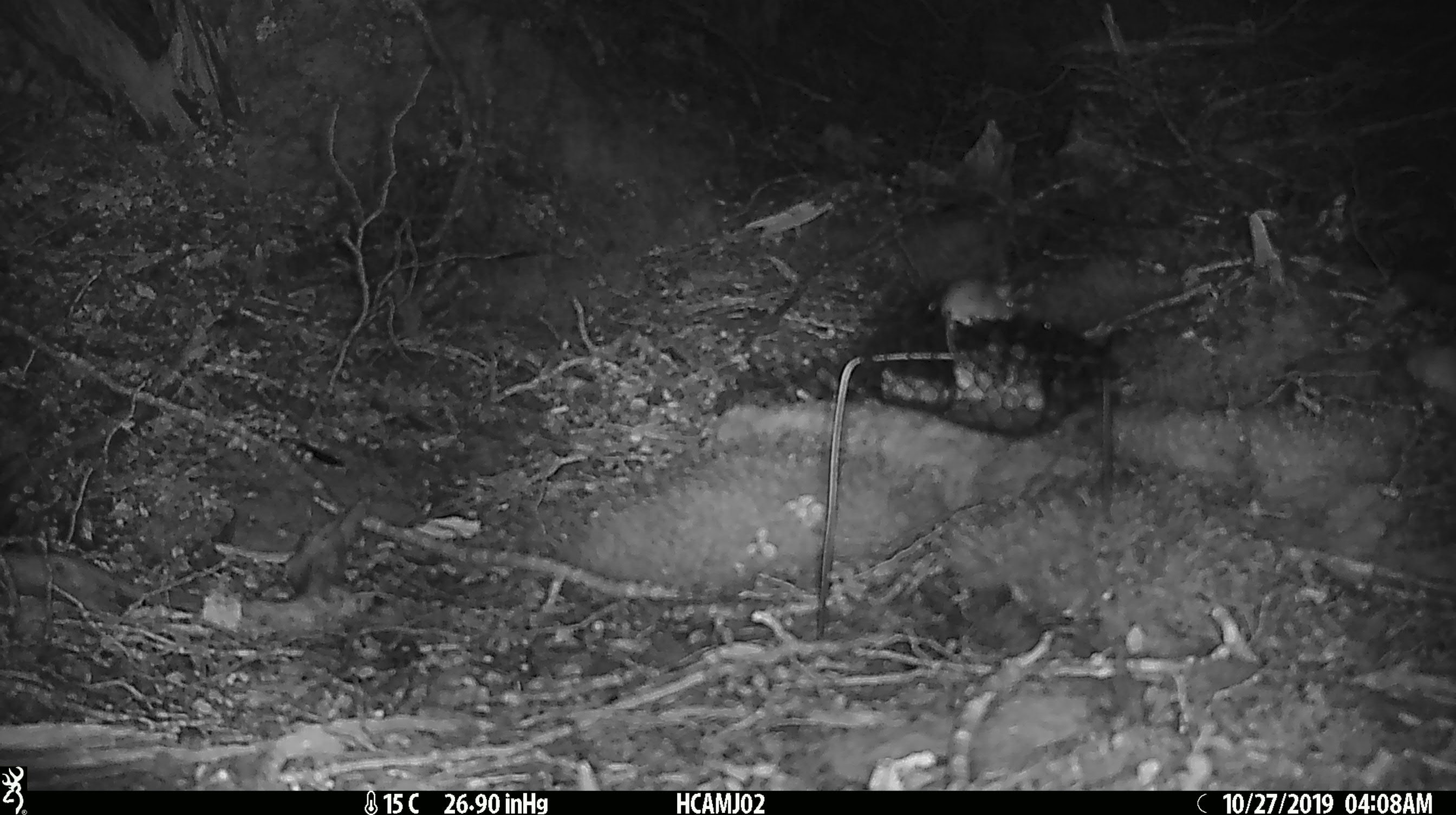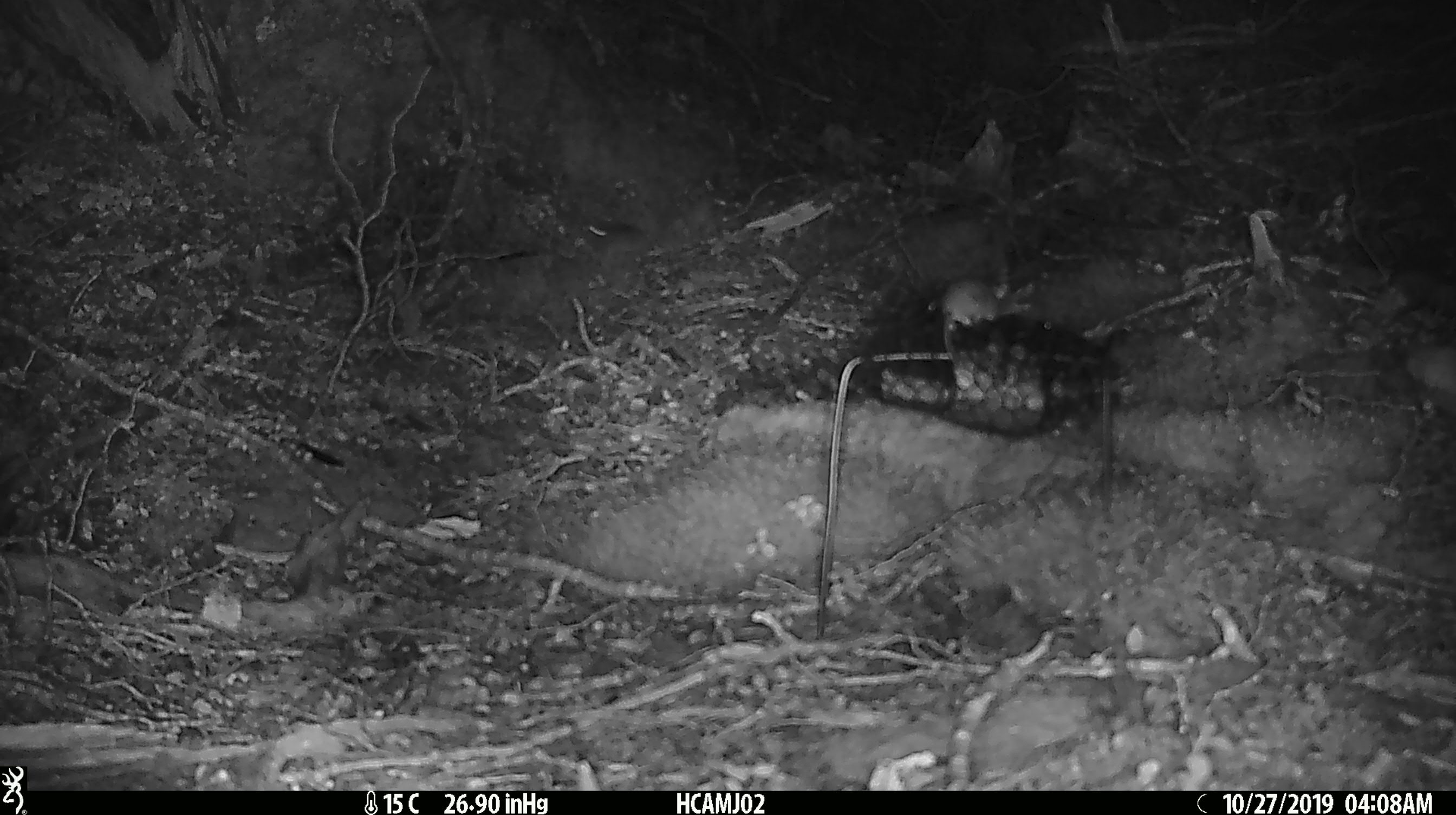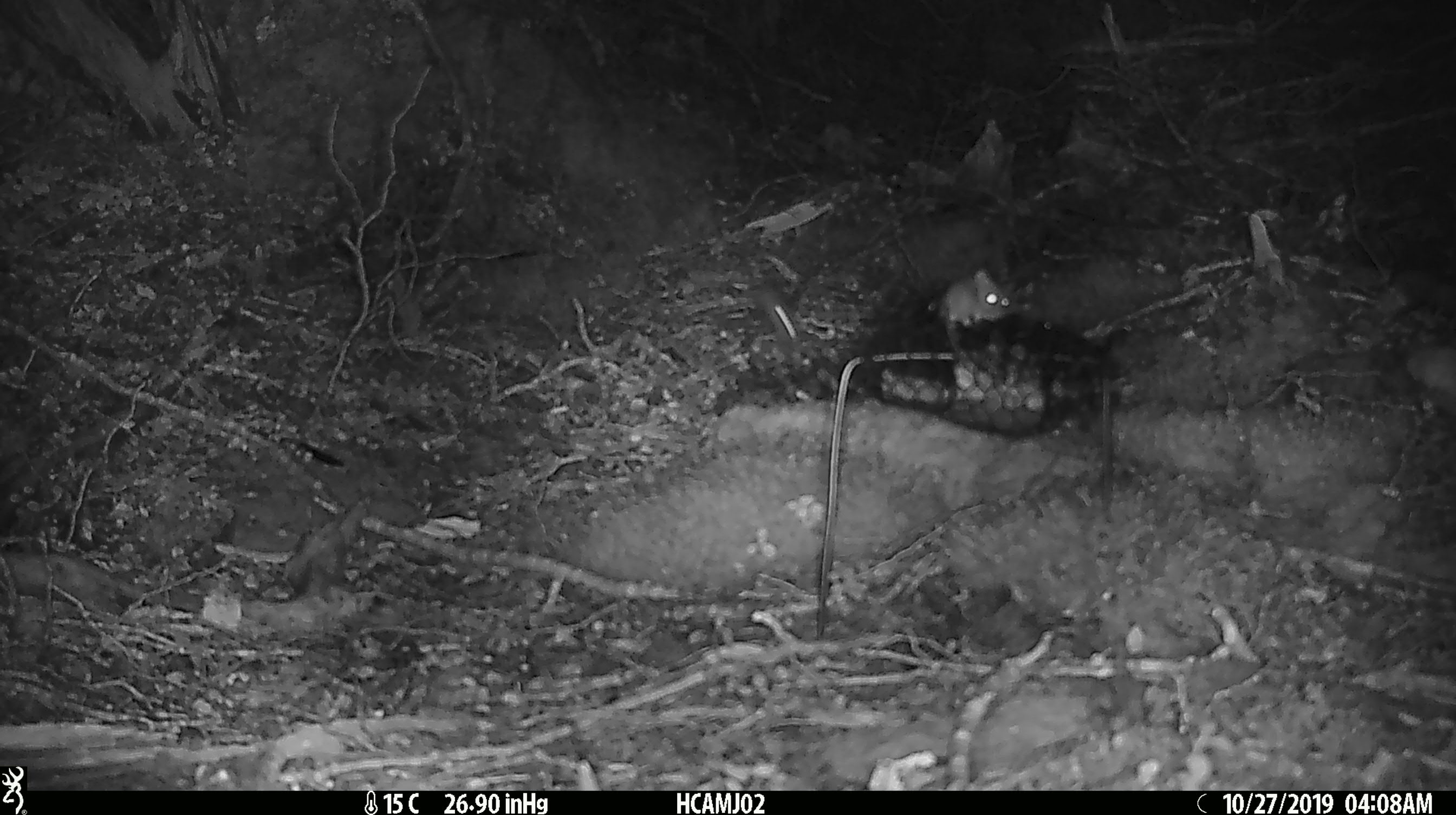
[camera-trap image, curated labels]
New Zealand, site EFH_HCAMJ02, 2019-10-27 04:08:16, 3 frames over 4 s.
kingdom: Animalia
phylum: Chordata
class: Mammalia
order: Rodentia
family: Muridae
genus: Mus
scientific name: Mus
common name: mouse